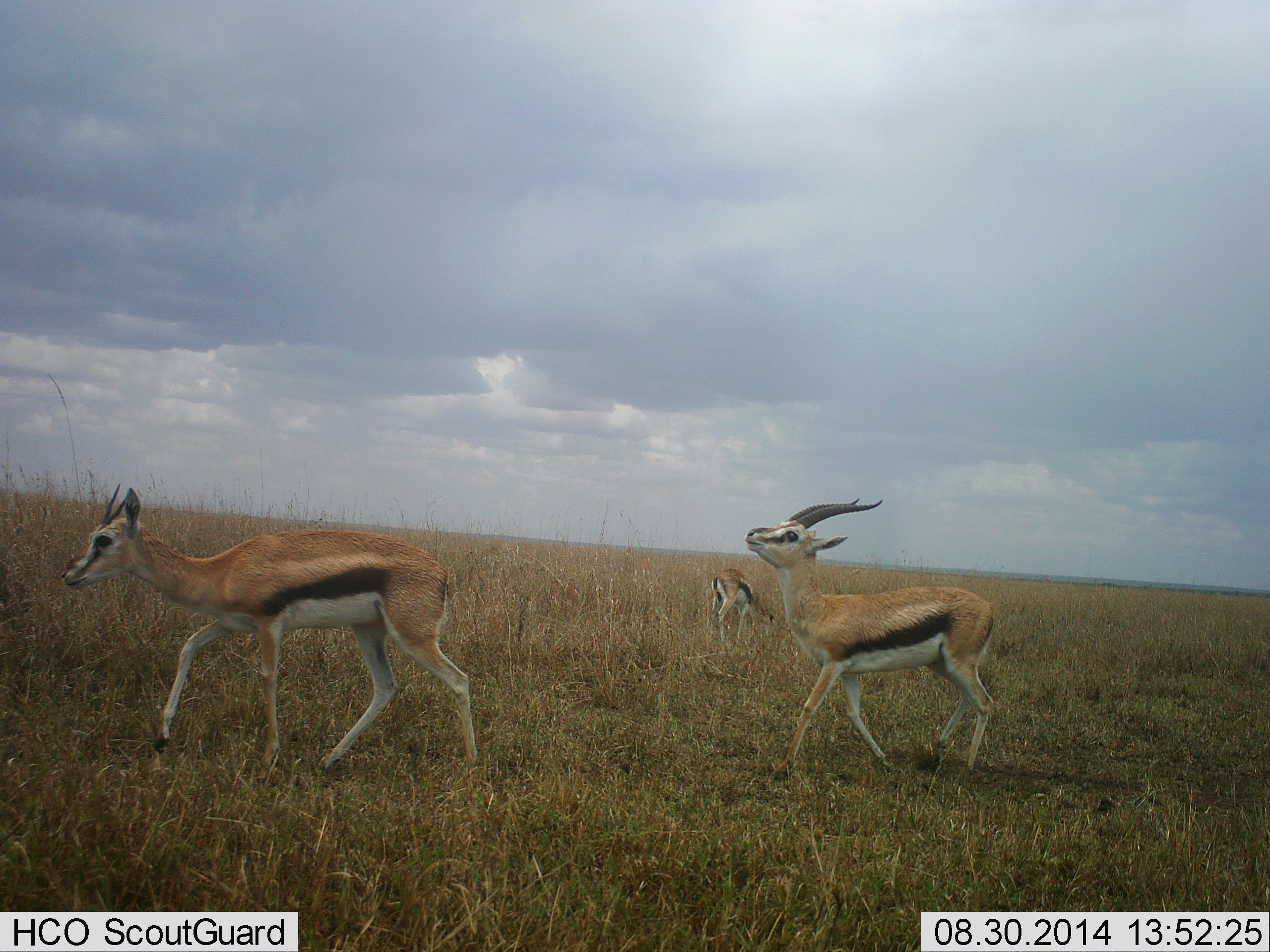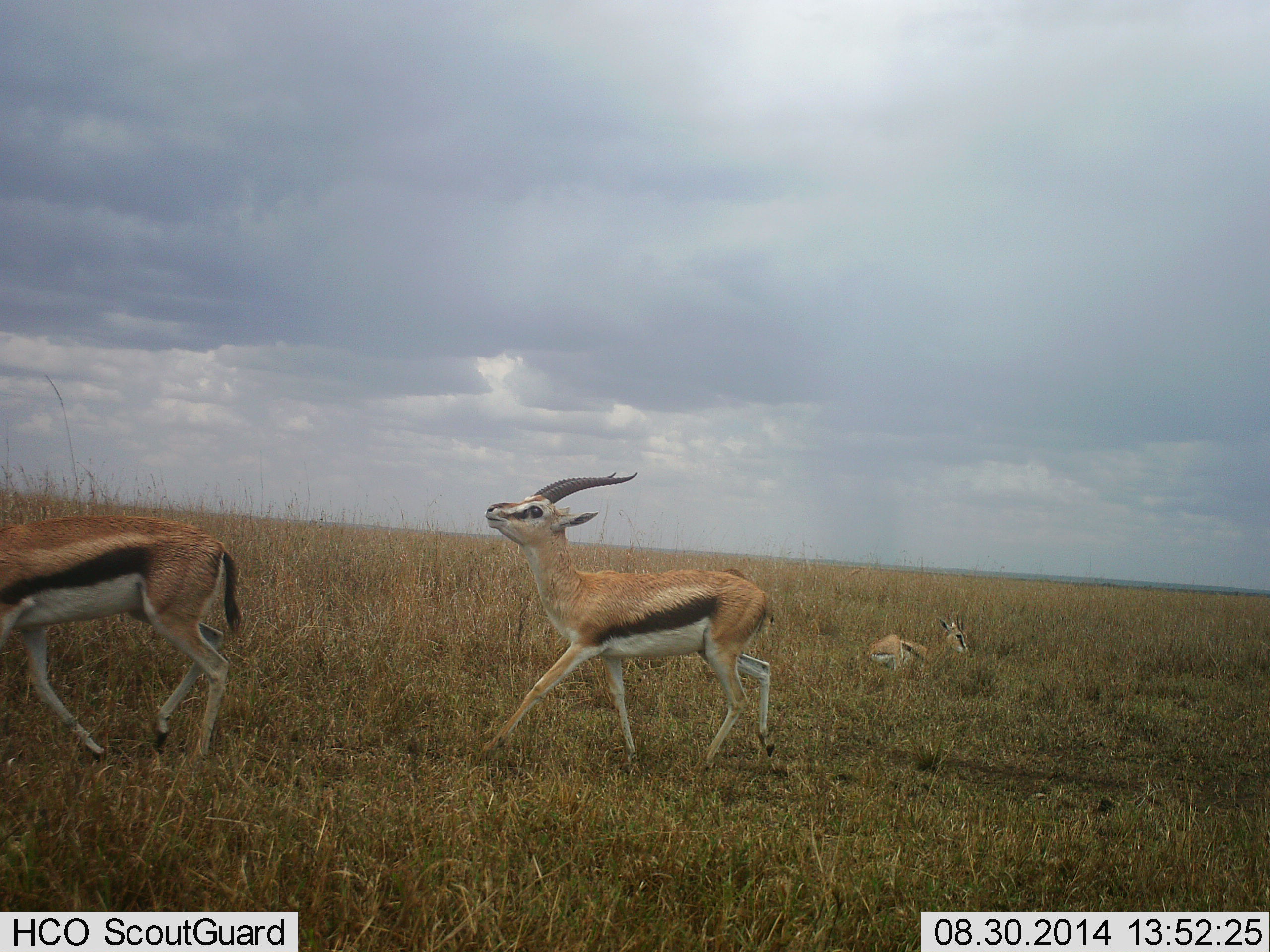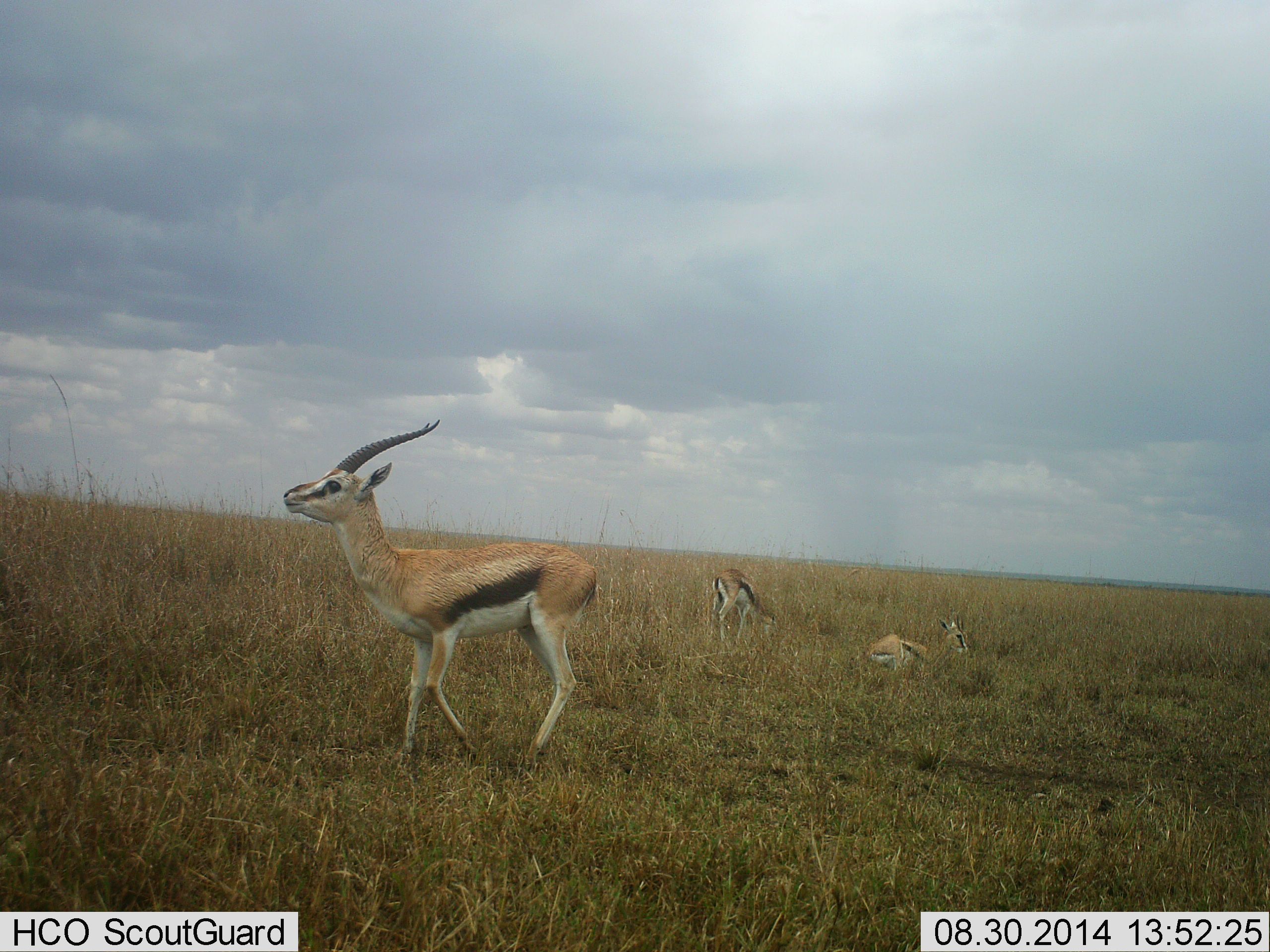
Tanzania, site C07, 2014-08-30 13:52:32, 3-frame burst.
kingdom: Animalia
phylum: Chordata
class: Mammalia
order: Artiodactyla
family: Bovidae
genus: Eudorcas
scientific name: Eudorcas thomsonii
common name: thomson's gazelle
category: gazellethomsons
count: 4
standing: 30%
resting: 90%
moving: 90%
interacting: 30%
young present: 0%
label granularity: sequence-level